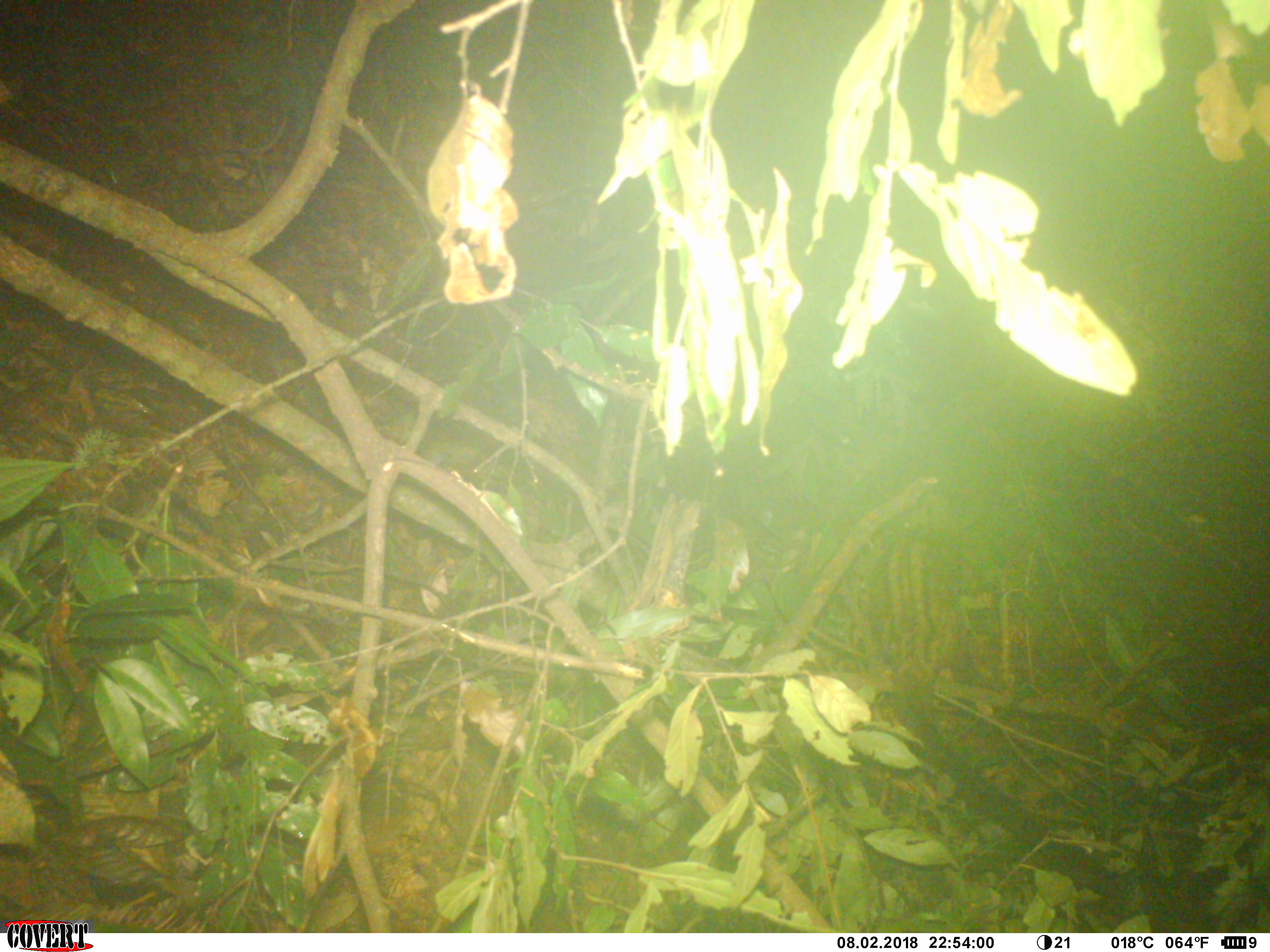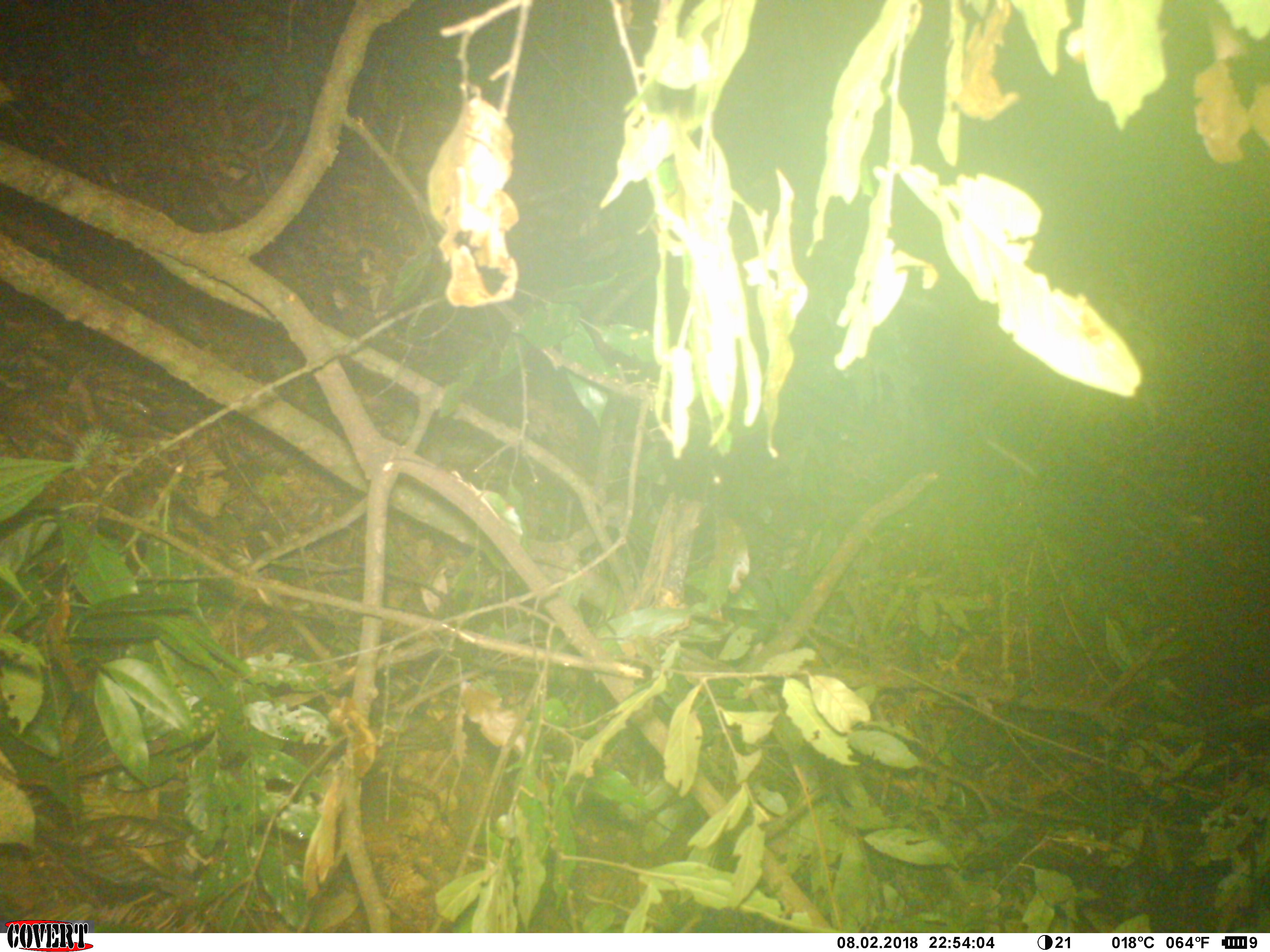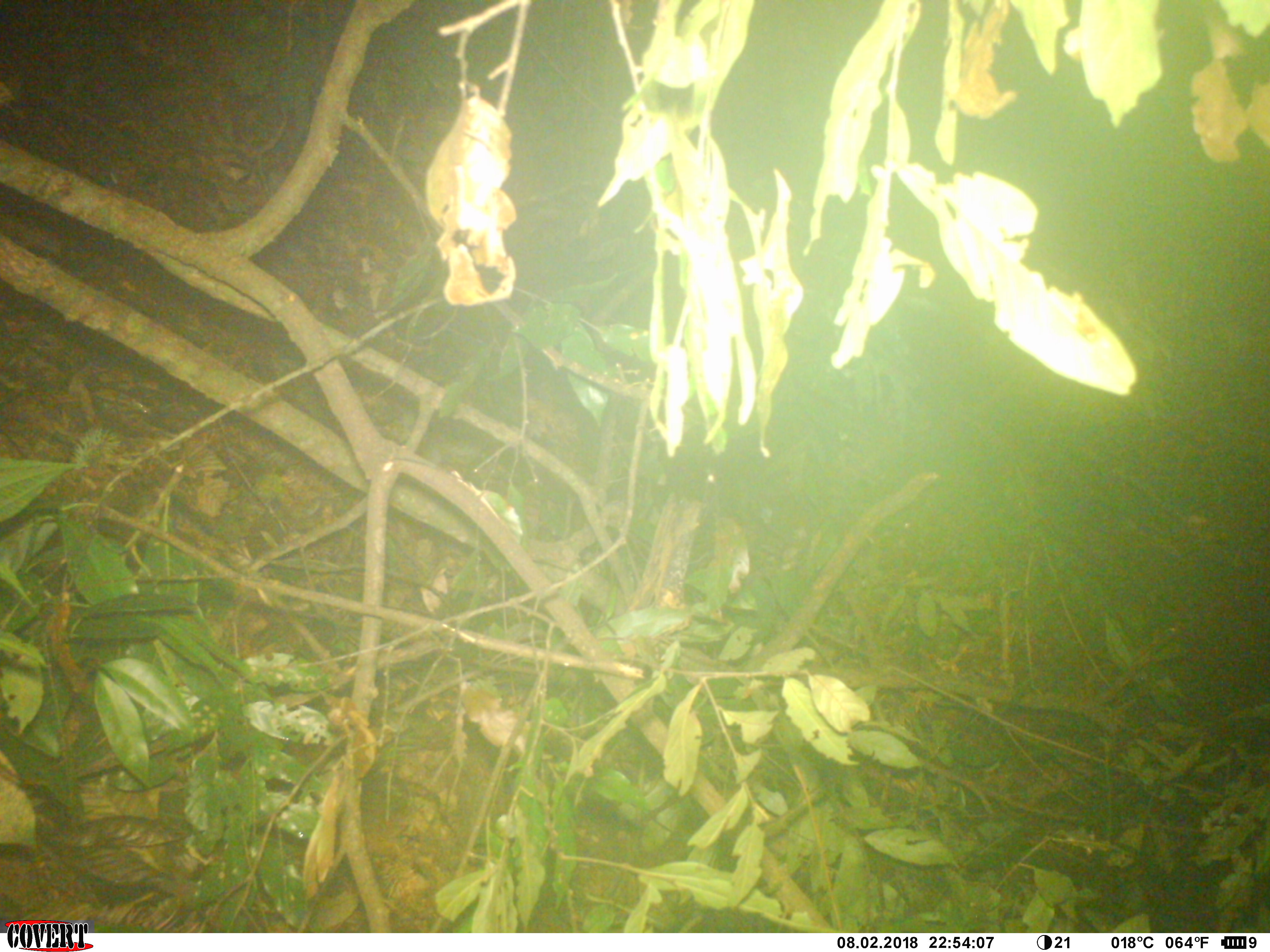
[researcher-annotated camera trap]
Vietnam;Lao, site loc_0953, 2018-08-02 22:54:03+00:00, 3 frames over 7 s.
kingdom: Animalia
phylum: Chordata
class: Mammalia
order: Carnivora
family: Viverridae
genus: Paradoxurus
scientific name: Paradoxurus hermaphroditus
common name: common palm civet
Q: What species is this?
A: Common palm civet (Paradoxurus hermaphroditus).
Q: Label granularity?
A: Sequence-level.